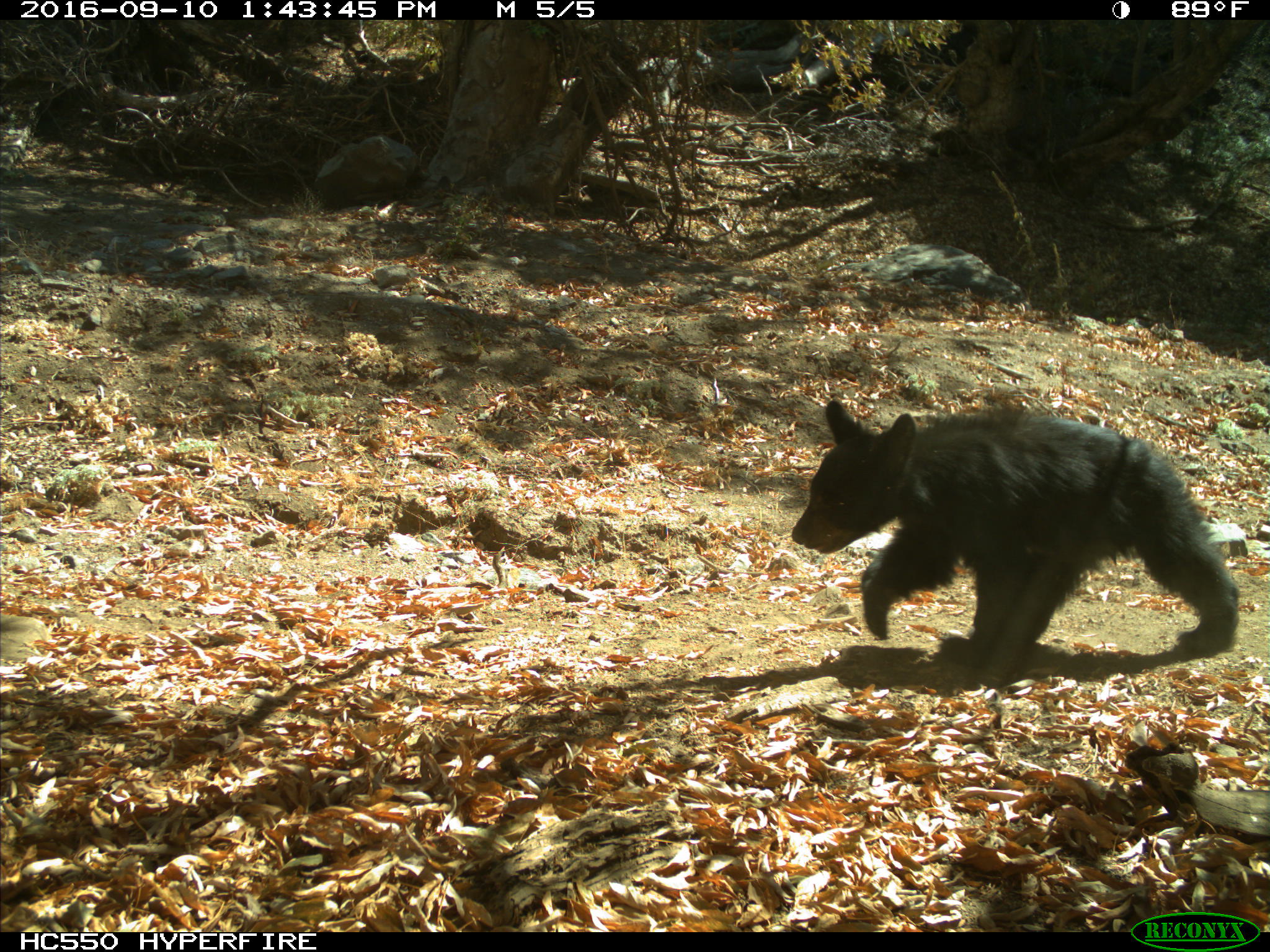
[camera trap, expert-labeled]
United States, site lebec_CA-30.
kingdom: Animalia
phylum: Chordata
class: Mammalia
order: Carnivora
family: Ursidae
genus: Ursus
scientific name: Ursus americanus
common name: american black bear